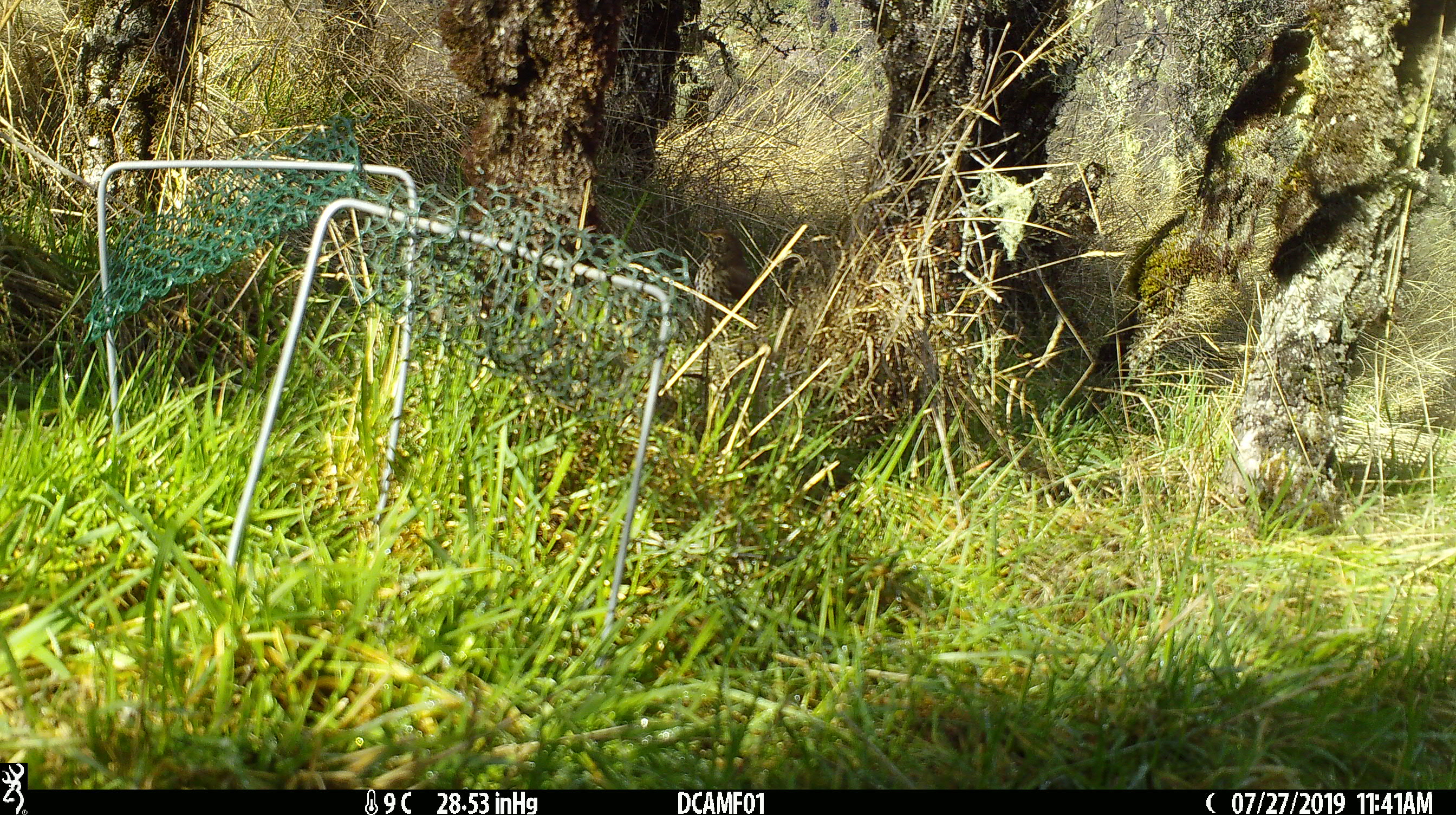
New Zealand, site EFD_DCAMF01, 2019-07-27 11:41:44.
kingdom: Animalia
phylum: Chordata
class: Aves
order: Passeriformes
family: Turdidae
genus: Turdus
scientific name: Turdus philomelos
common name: song thrush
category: thrush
Thrush (song thrush) (Turdus philomelos).